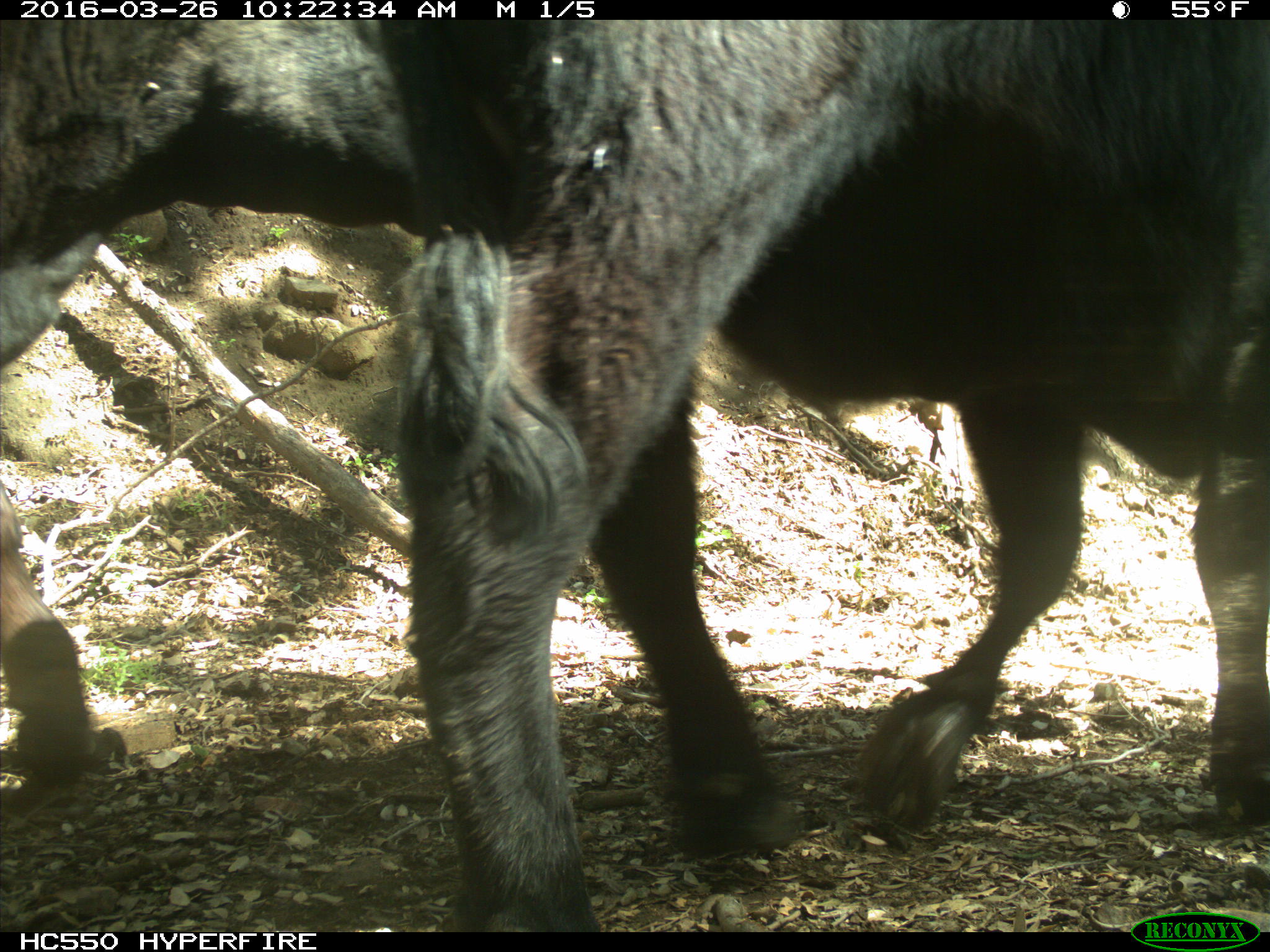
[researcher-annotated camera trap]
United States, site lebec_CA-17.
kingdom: Animalia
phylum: Chordata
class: Mammalia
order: Artiodactyla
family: Bovidae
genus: Bos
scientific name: Bos taurus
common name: domestic cow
Bos taurus (domestic cow).